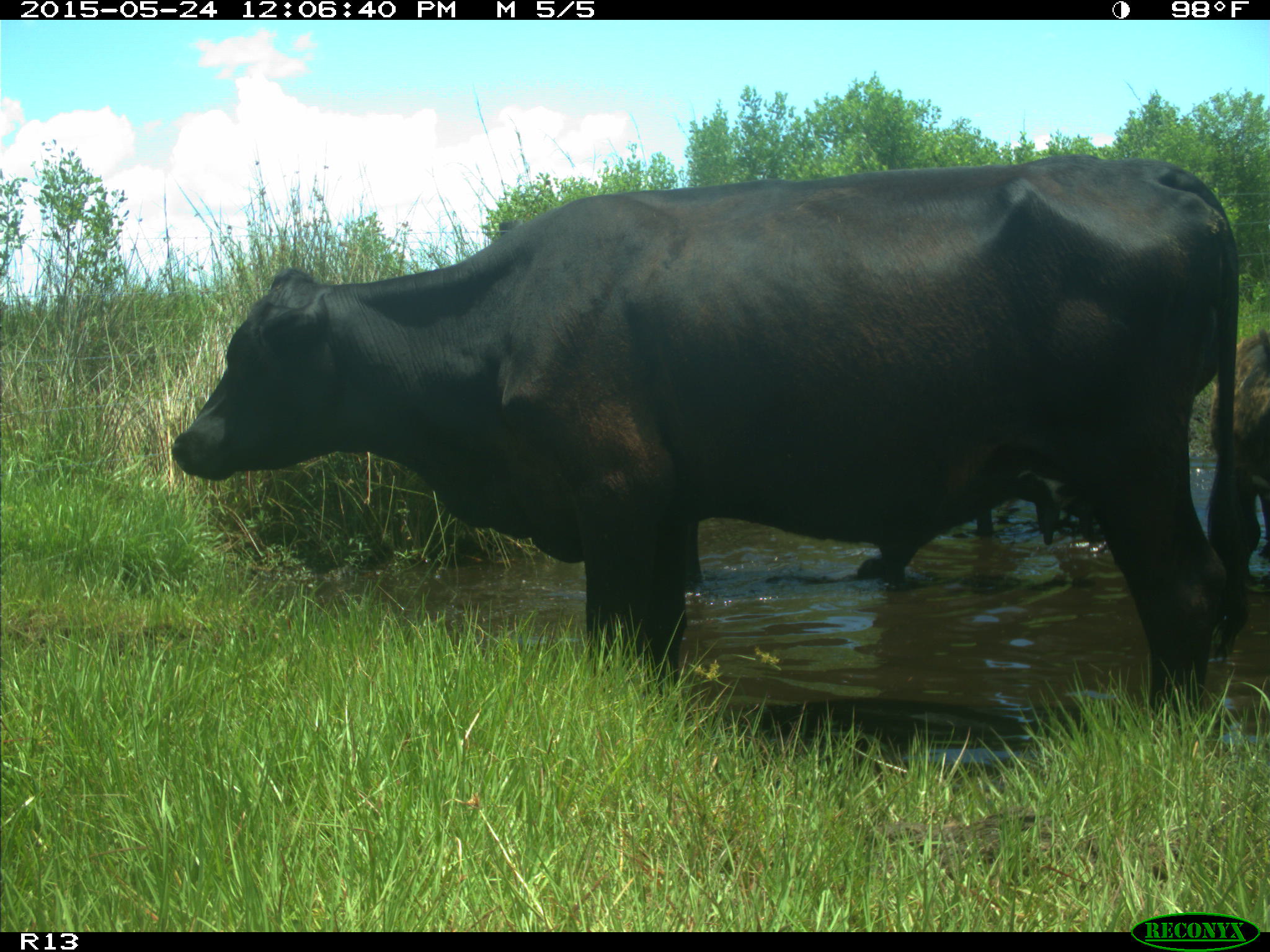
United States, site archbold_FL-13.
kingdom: Animalia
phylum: Chordata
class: Mammalia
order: Artiodactyla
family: Bovidae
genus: Bos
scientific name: Bos taurus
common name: domestic cow